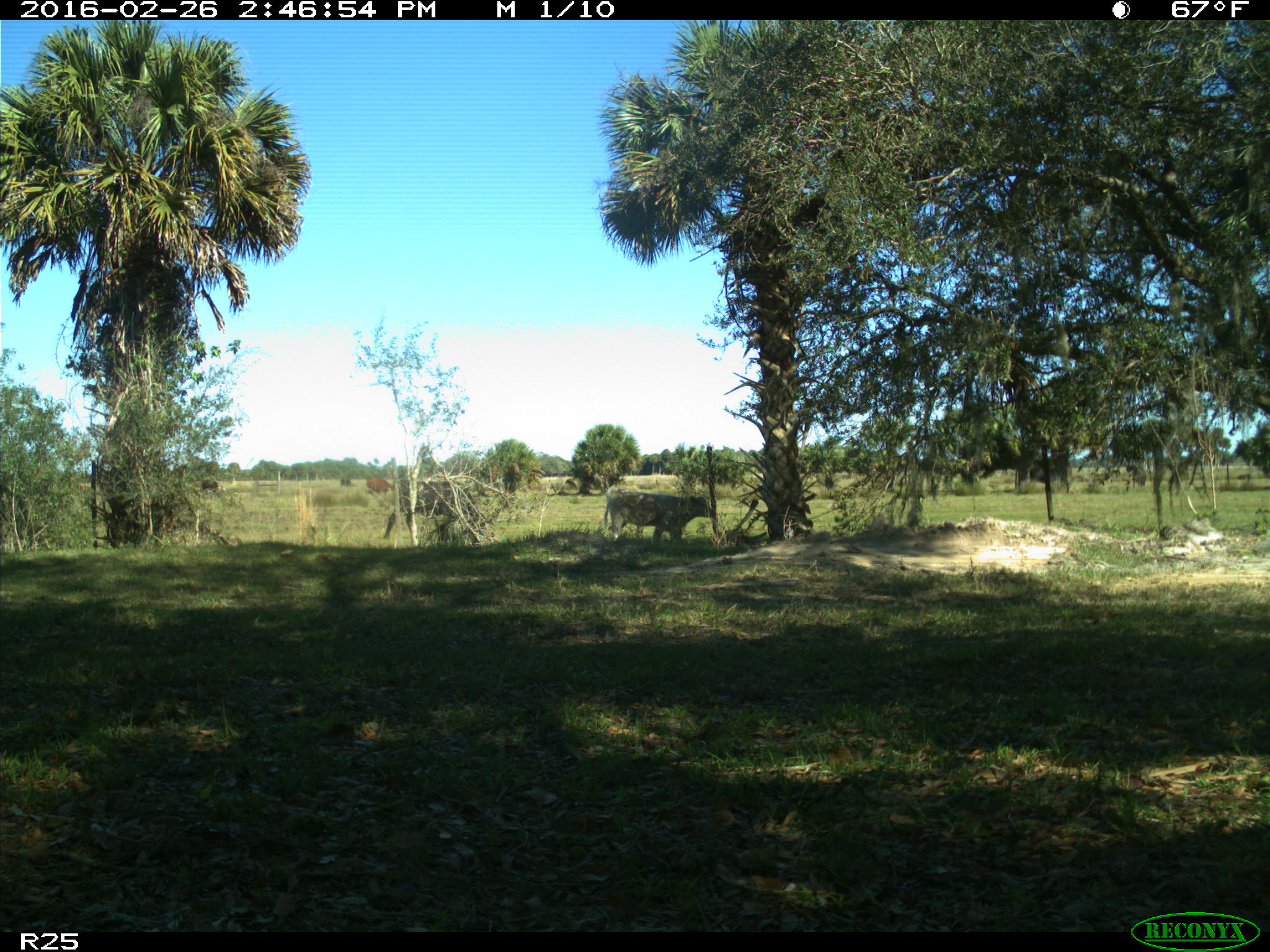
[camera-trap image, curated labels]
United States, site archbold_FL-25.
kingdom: Animalia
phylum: Chordata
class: Mammalia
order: Artiodactyla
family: Bovidae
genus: Bos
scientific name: Bos taurus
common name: domestic cow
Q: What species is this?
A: Bos taurus (domestic cow).